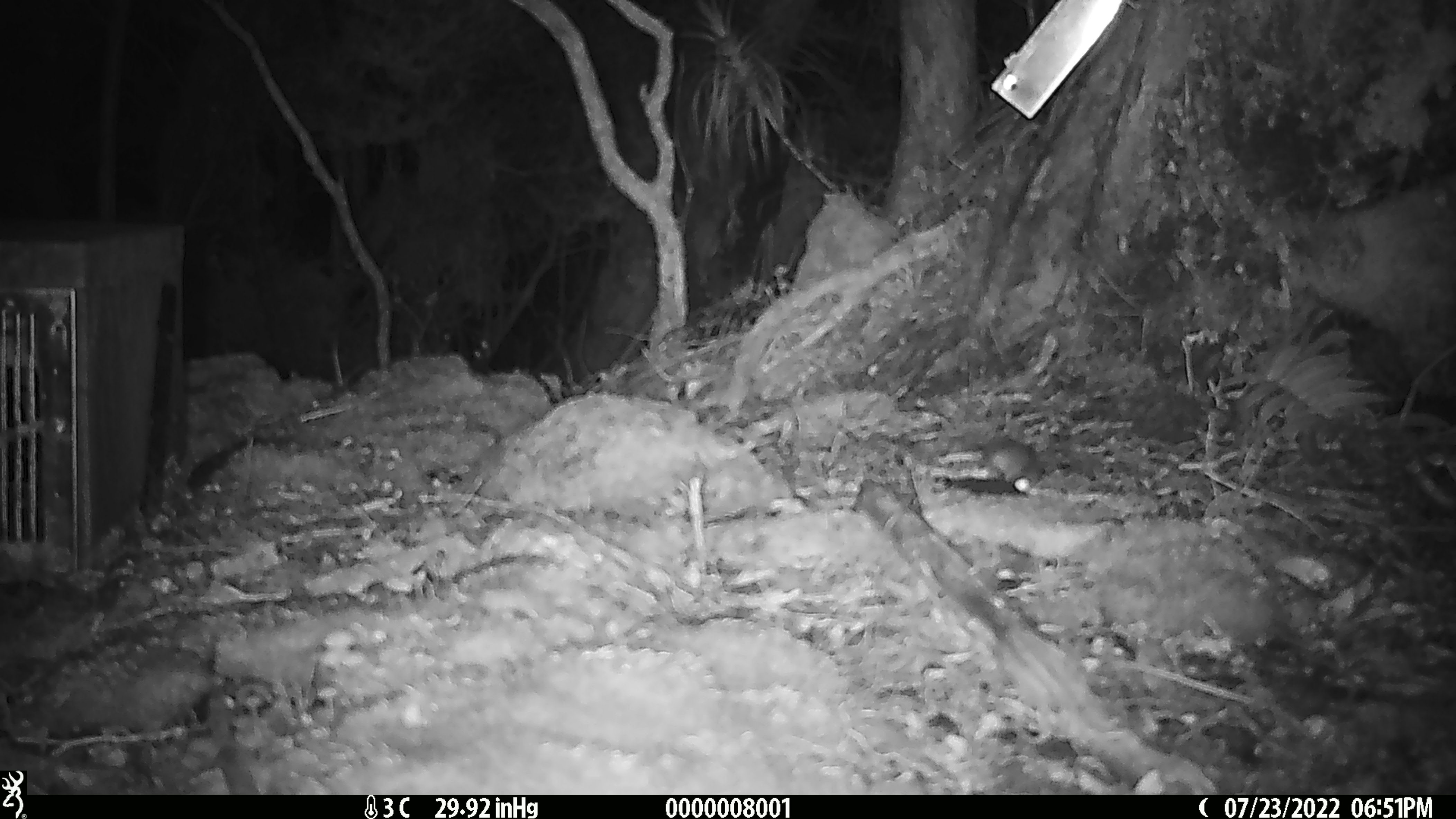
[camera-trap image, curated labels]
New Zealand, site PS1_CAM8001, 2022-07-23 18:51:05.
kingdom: Animalia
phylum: Chordata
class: Mammalia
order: Rodentia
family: Muridae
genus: Mus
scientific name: Mus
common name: mouse